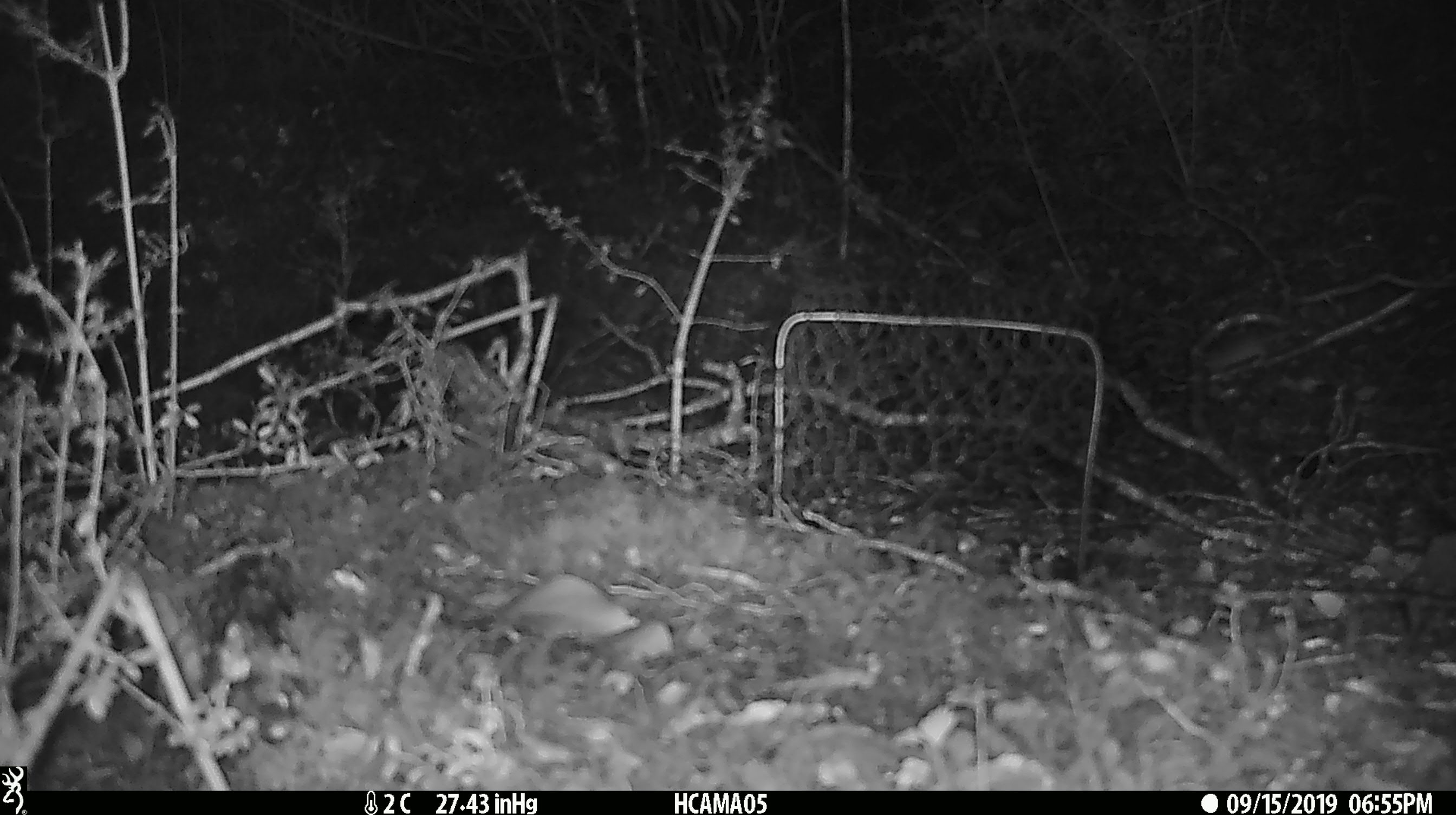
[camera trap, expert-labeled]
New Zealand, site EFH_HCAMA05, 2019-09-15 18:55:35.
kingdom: Animalia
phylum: Chordata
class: Mammalia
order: Rodentia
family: Muridae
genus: Mus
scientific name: Mus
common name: mouse